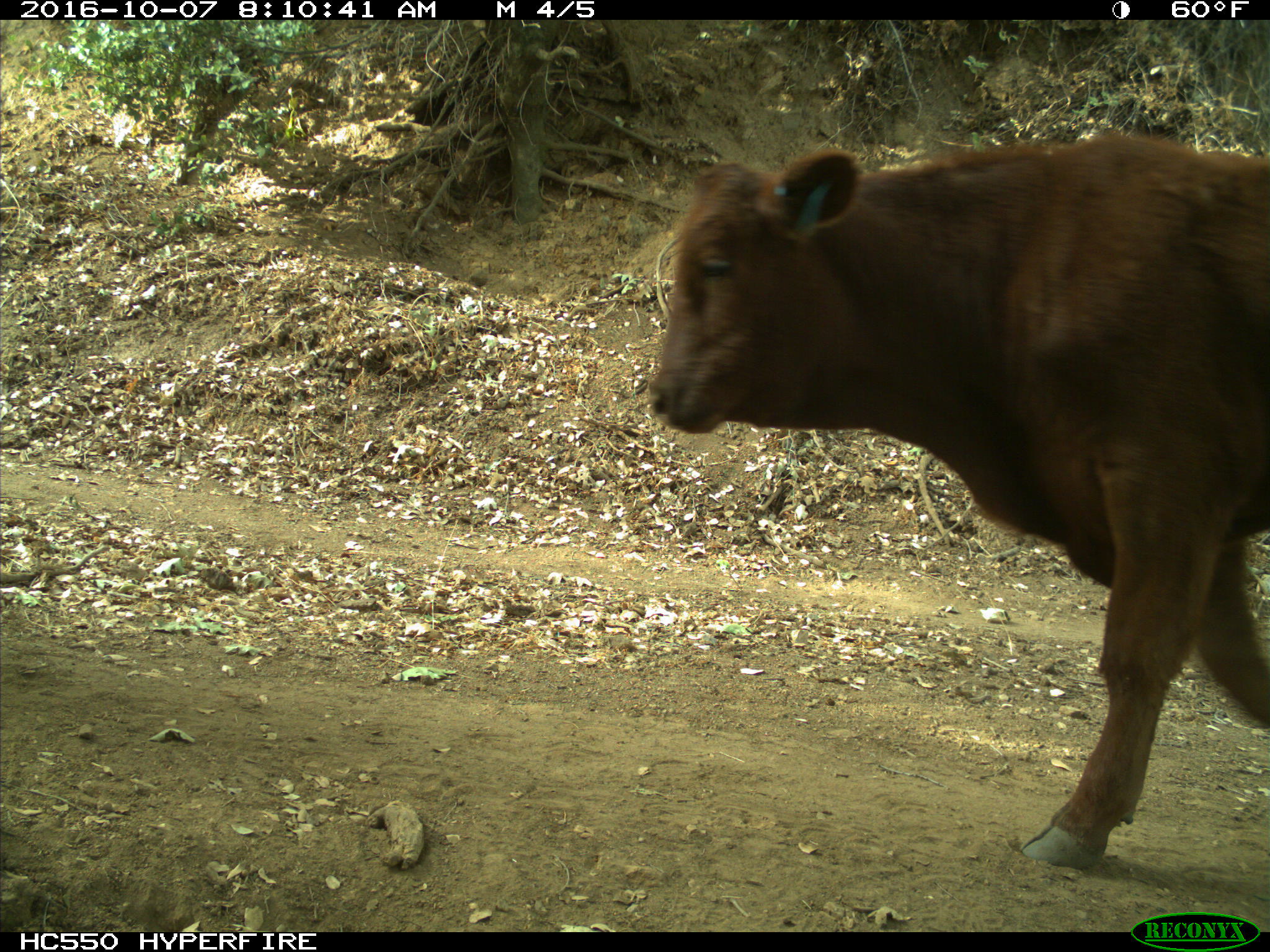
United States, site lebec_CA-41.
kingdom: Animalia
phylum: Chordata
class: Mammalia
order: Artiodactyla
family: Bovidae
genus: Bos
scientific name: Bos taurus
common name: domestic cow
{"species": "Bos taurus (domestic cow)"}